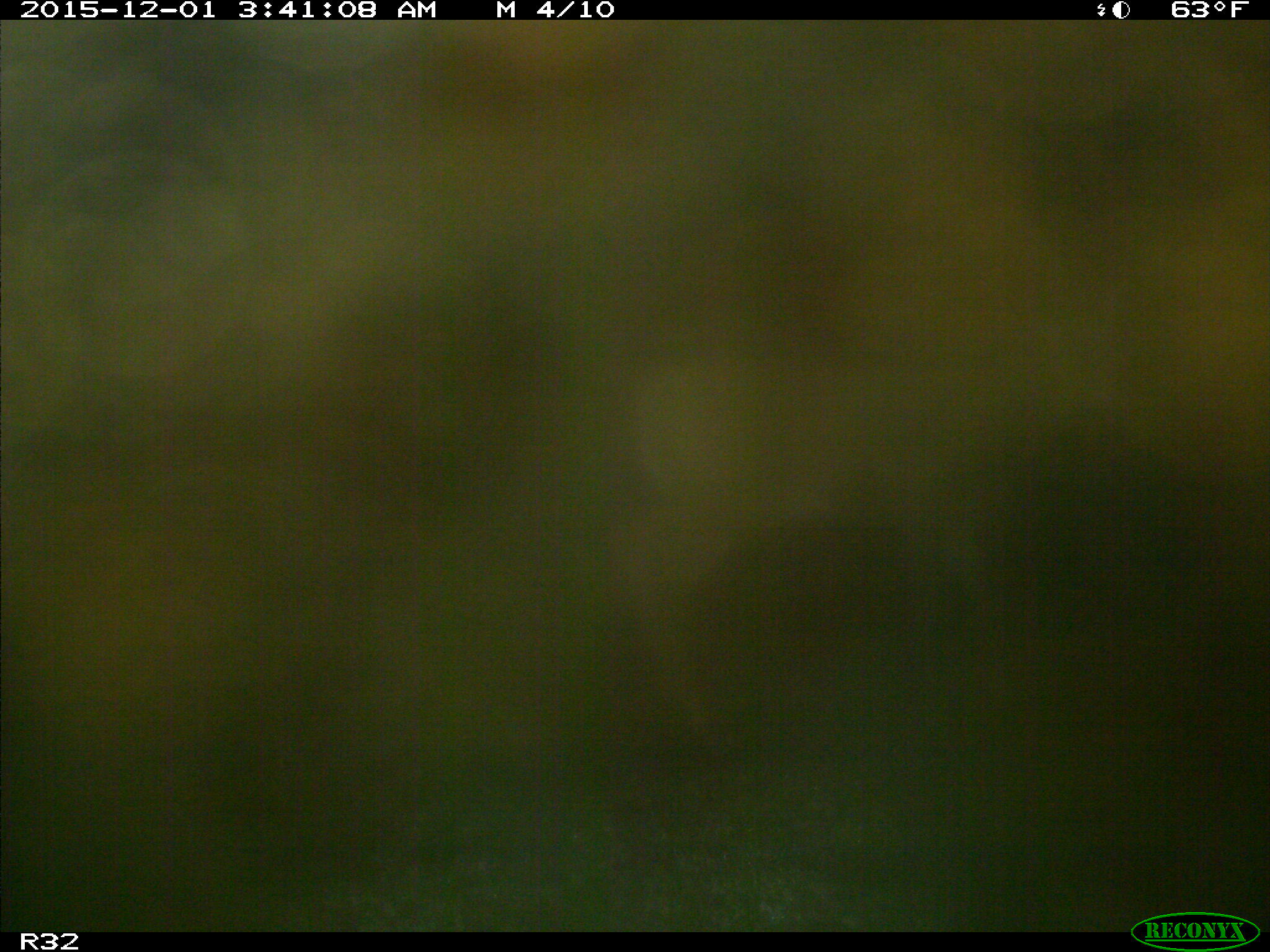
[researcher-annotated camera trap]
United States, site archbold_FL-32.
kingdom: Animalia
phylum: Chordata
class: Mammalia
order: Artiodactyla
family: Cervidae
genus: Odocoileus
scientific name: Odocoileus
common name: deer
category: unidentified deer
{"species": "unidentified deer (deer) (Odocoileus)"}